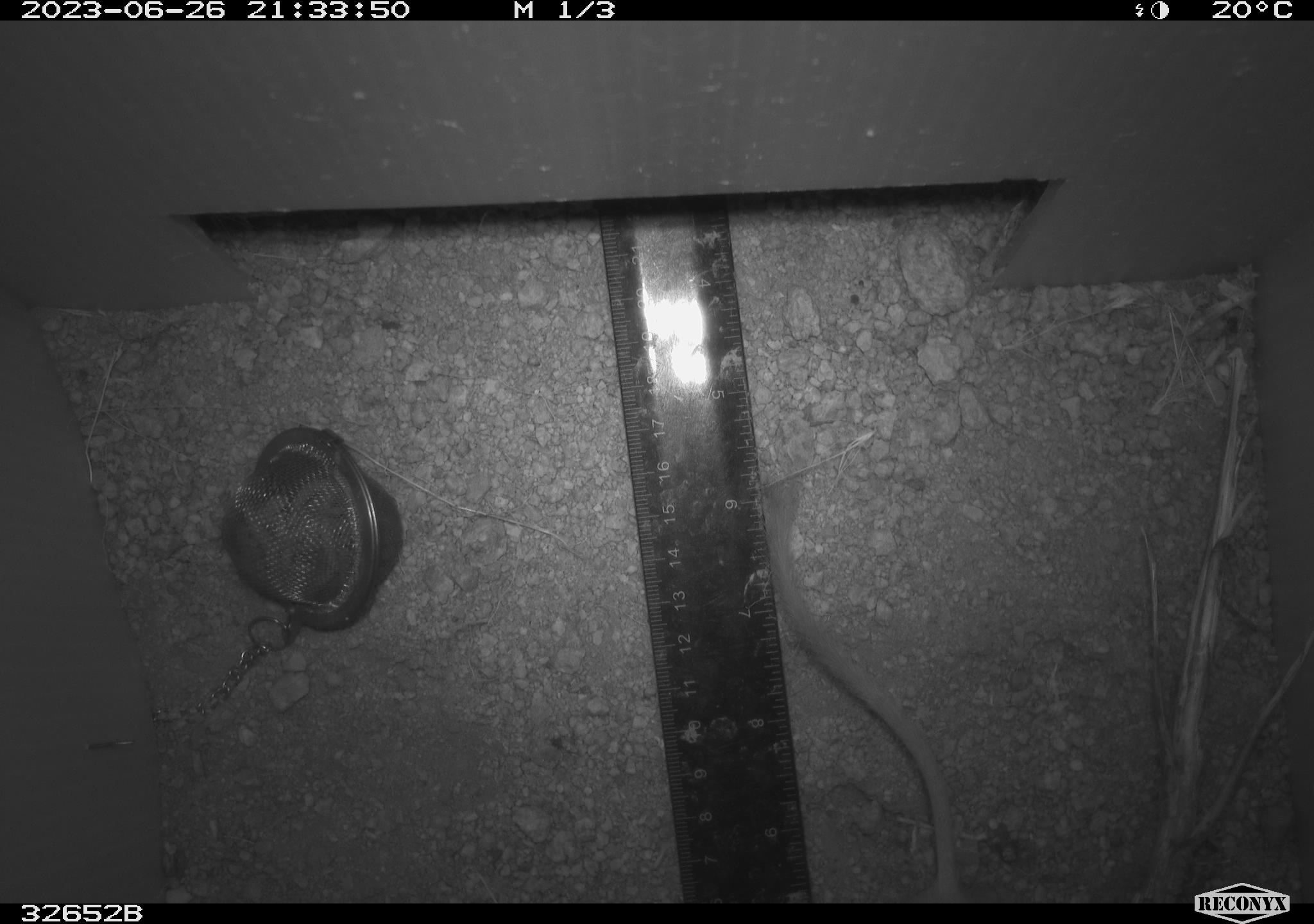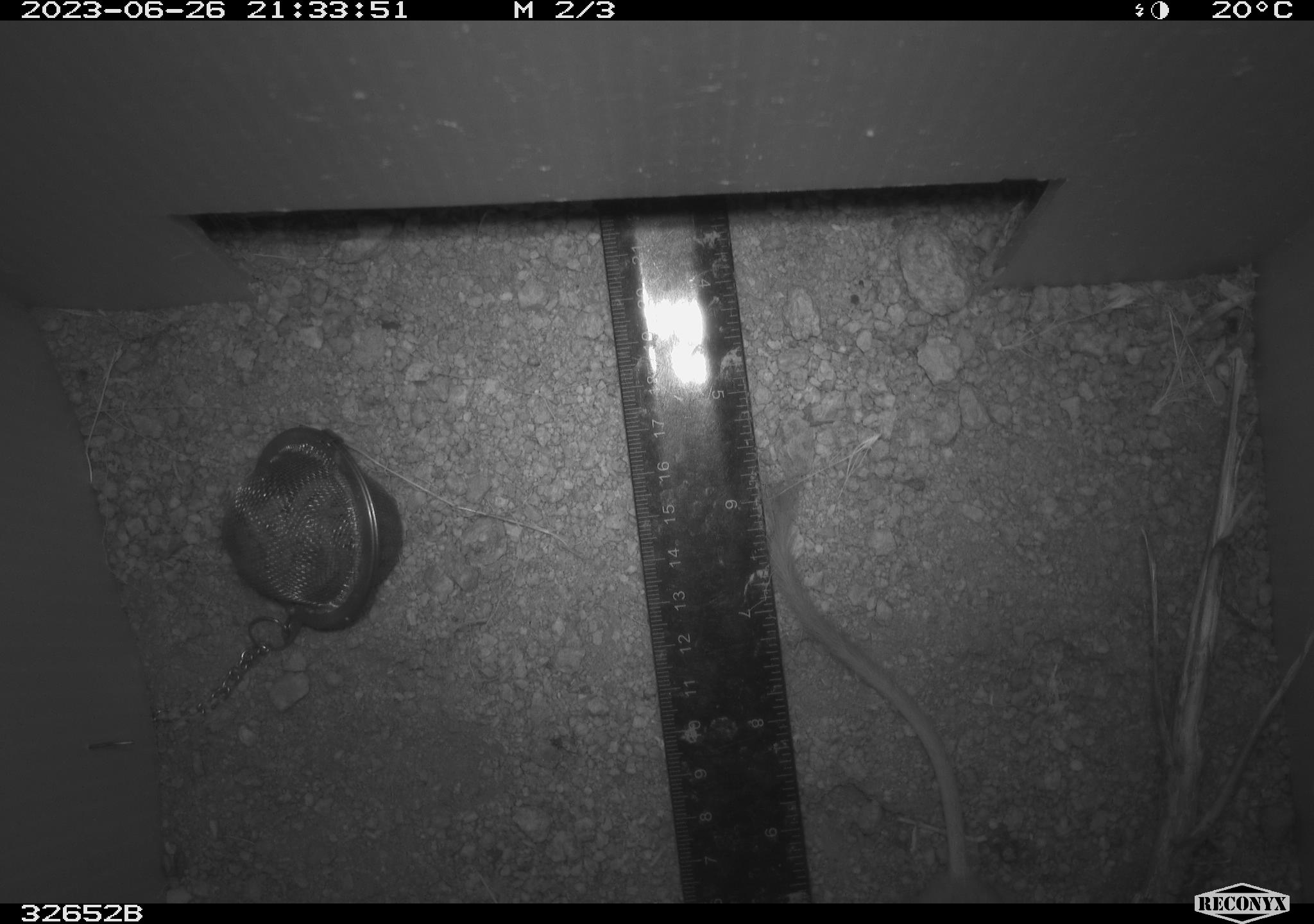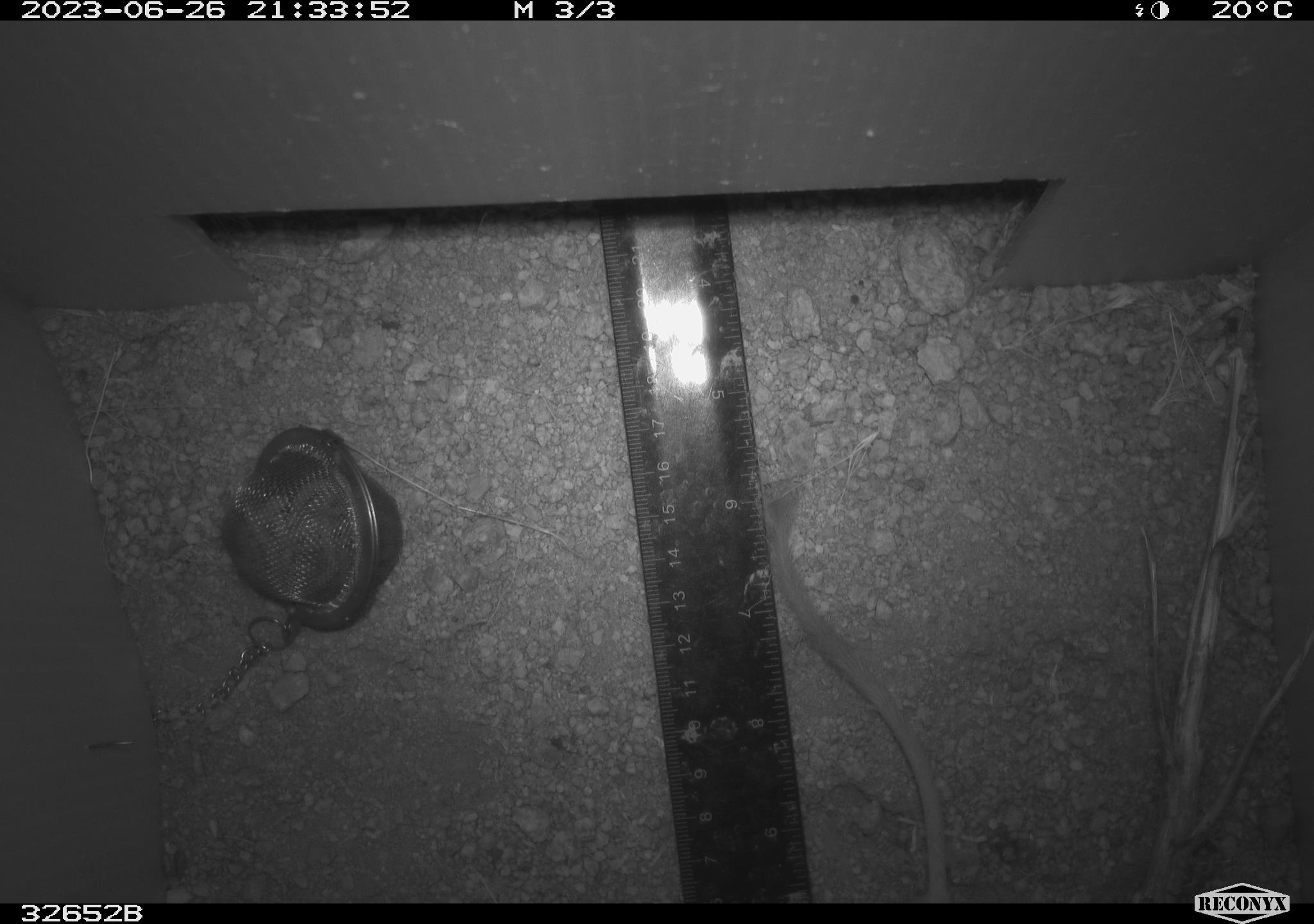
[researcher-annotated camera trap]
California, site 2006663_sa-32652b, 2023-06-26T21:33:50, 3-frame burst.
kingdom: Animalia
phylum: Chordata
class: Mammalia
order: Rodentia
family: Heteromyidae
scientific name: Heteromyidae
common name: kangaroo rats and pocket mice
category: heteromyidae family